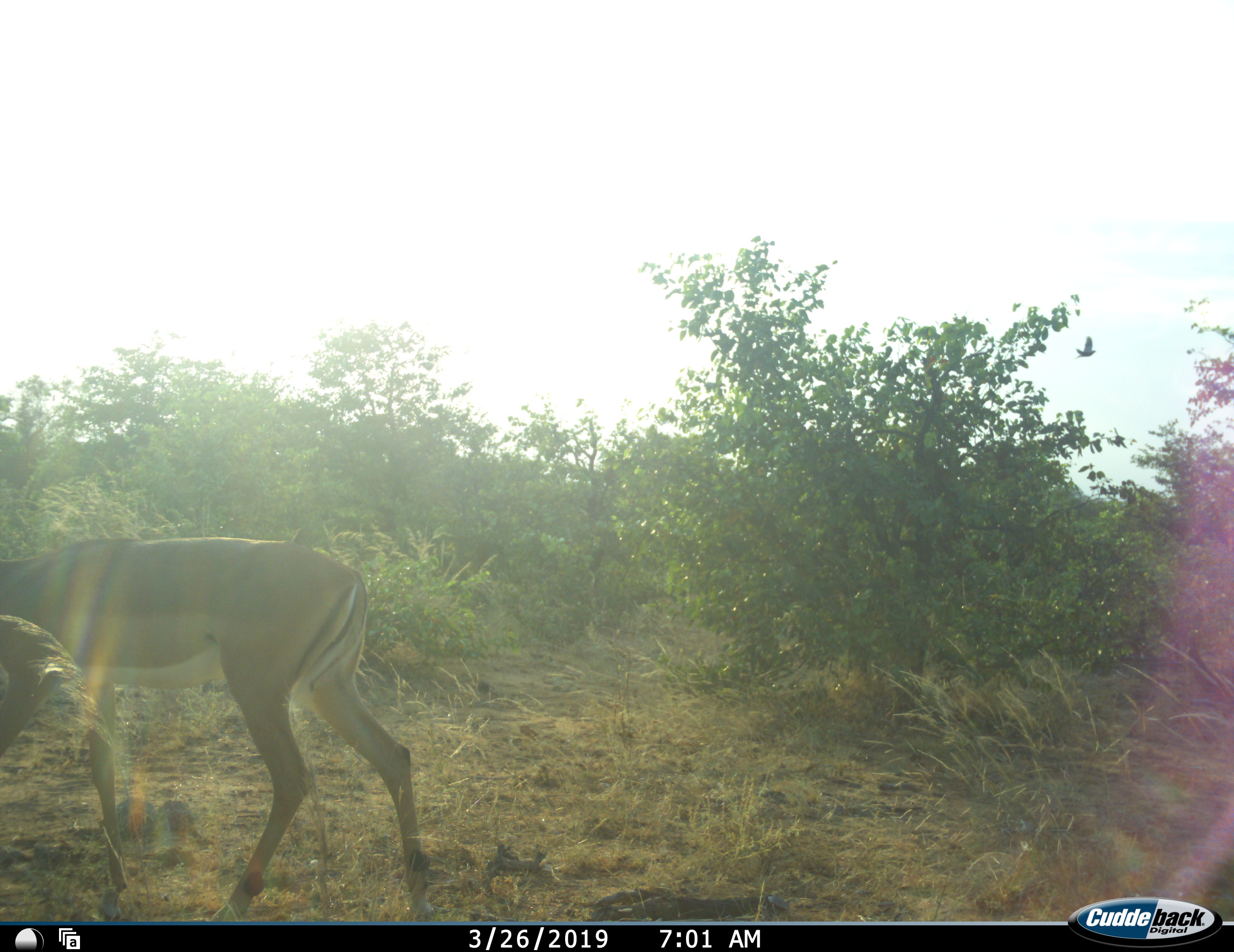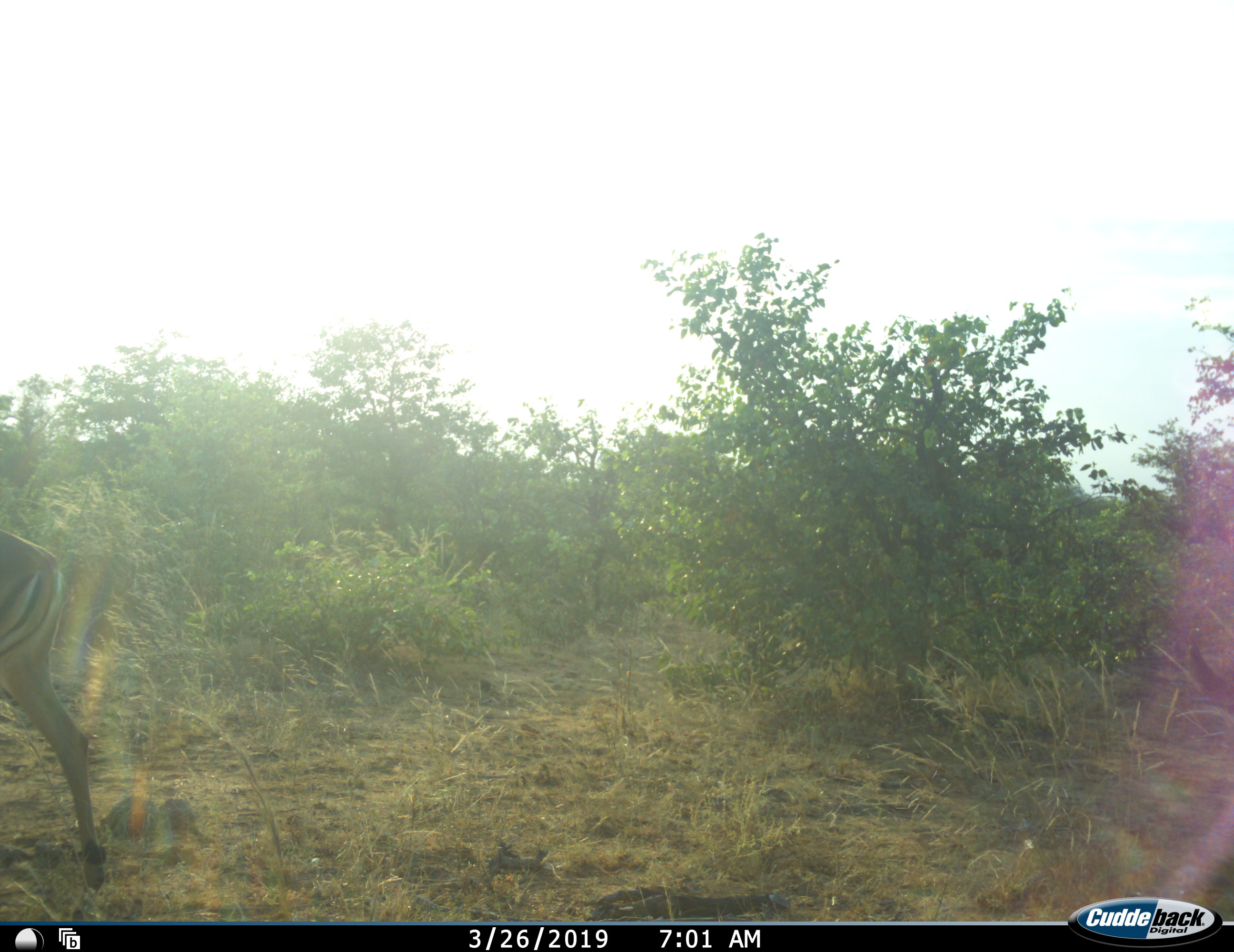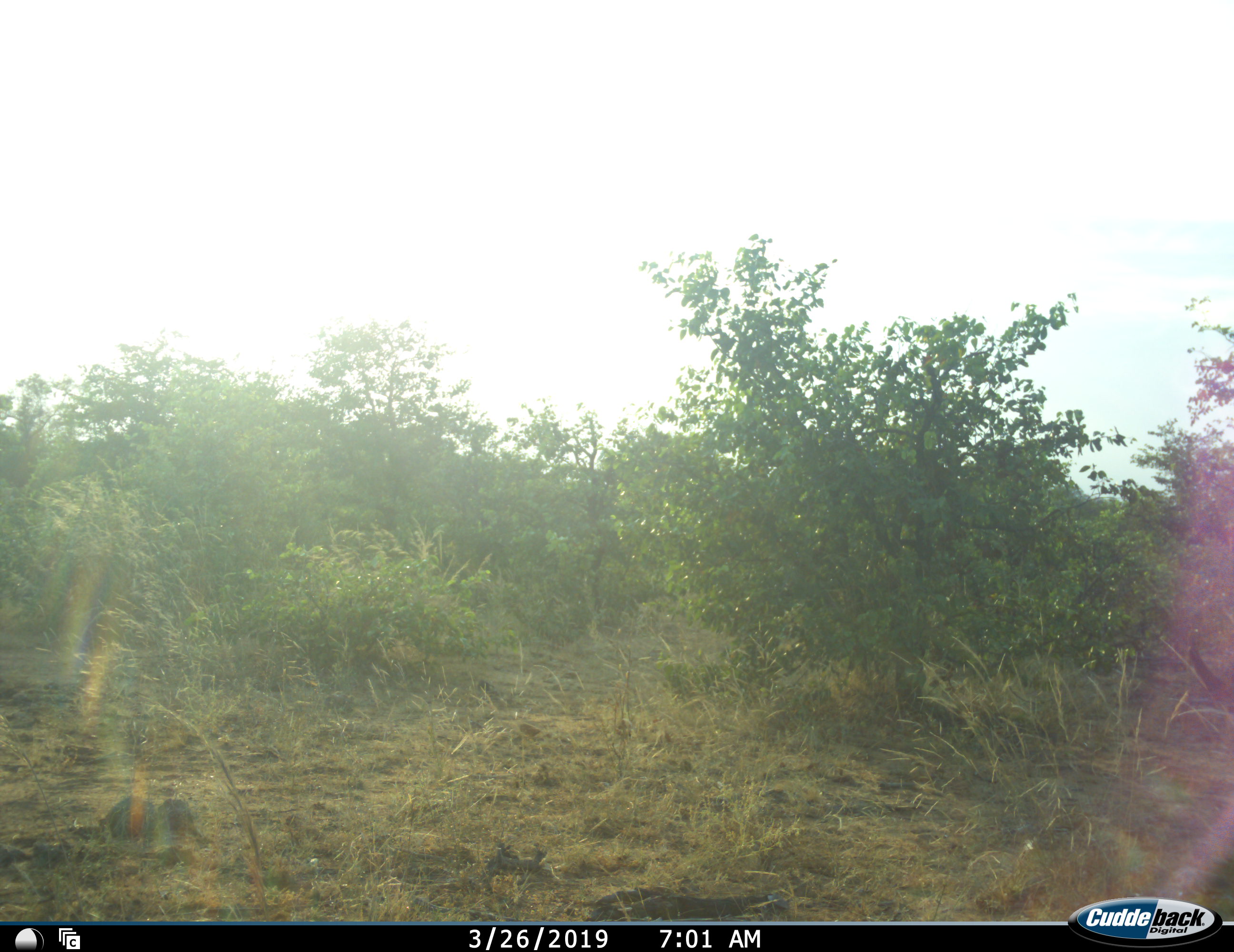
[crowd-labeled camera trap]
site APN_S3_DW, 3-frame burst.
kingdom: Animalia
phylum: Chordata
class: Mammalia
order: Artiodactyla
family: Bovidae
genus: Aepyceros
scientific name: Aepyceros melampus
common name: impala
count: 1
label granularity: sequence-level